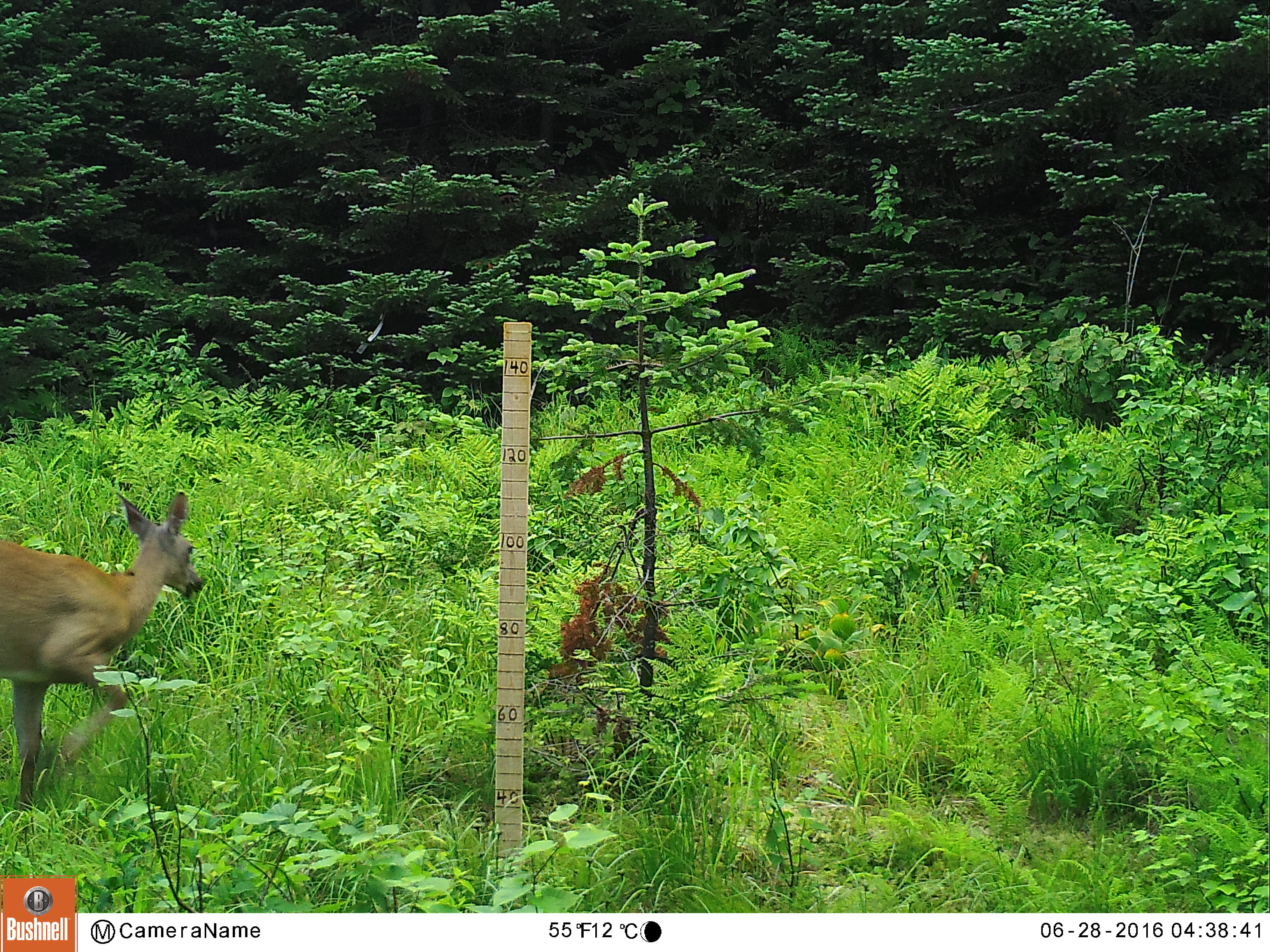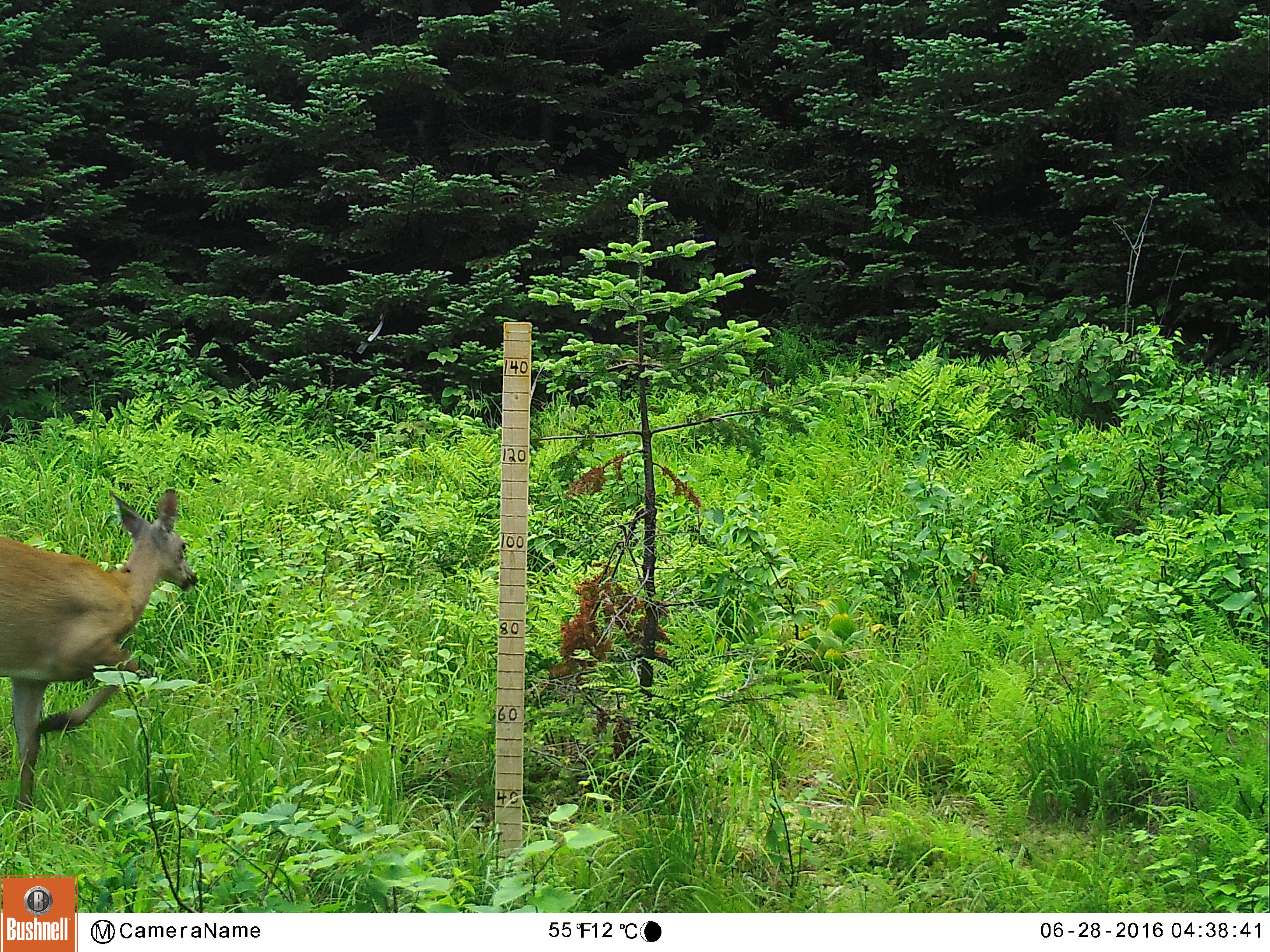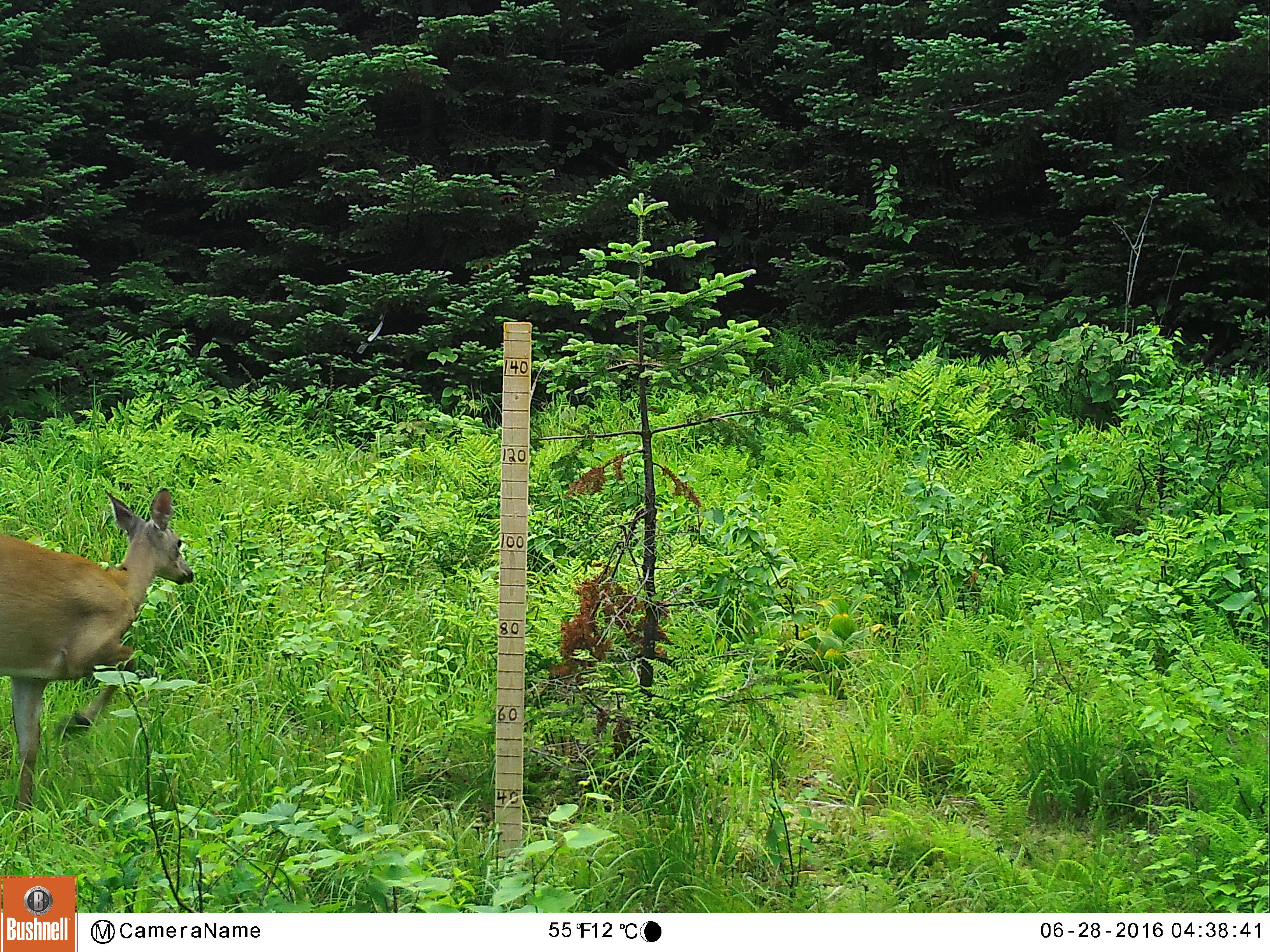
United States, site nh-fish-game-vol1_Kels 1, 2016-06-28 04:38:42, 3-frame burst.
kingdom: Animalia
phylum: Chordata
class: Mammalia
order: Artiodactyla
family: Cervidae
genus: Odocoileus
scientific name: Odocoileus virginianus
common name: white-tailed deer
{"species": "white-tailed deer (Odocoileus virginianus)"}